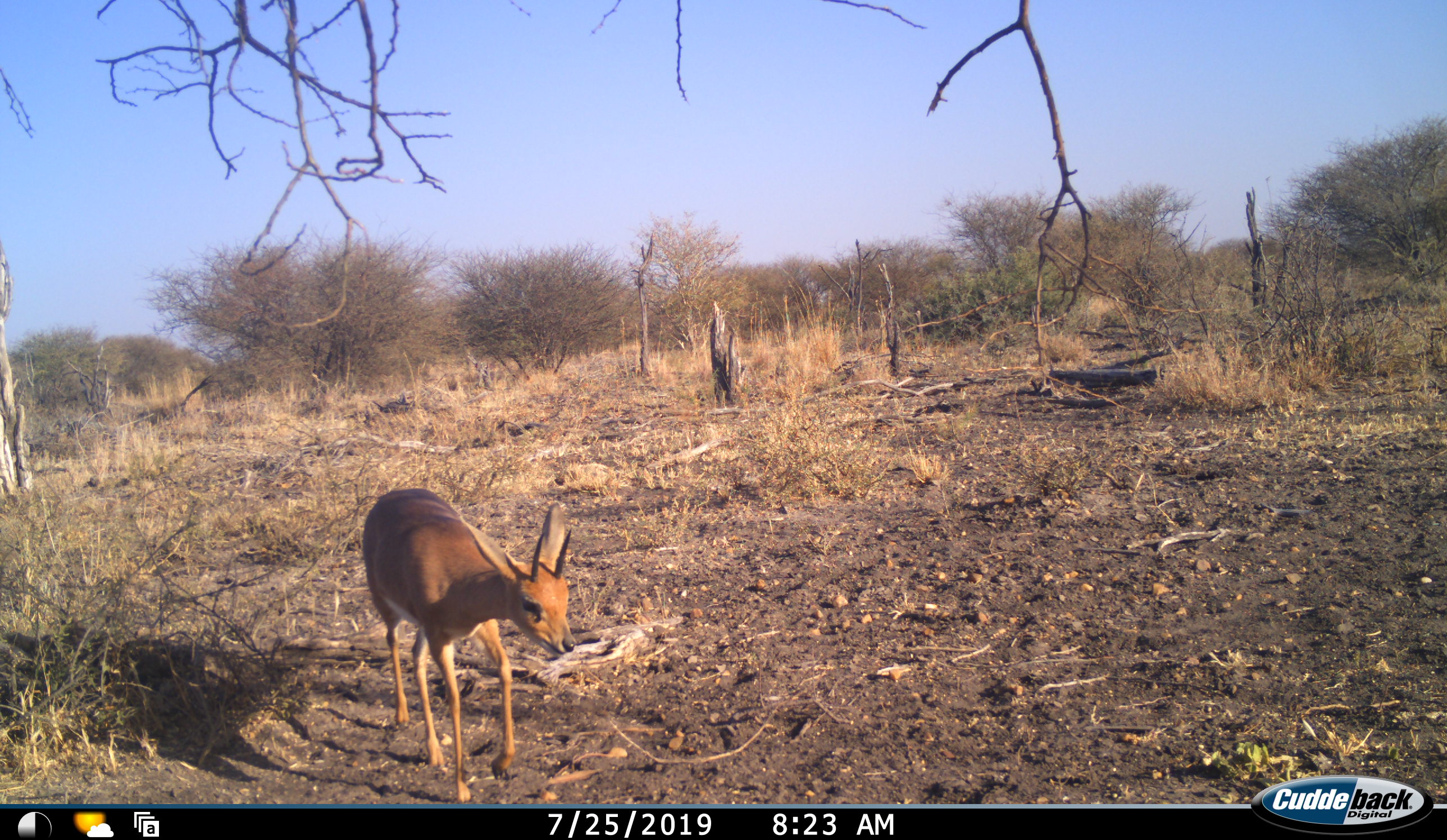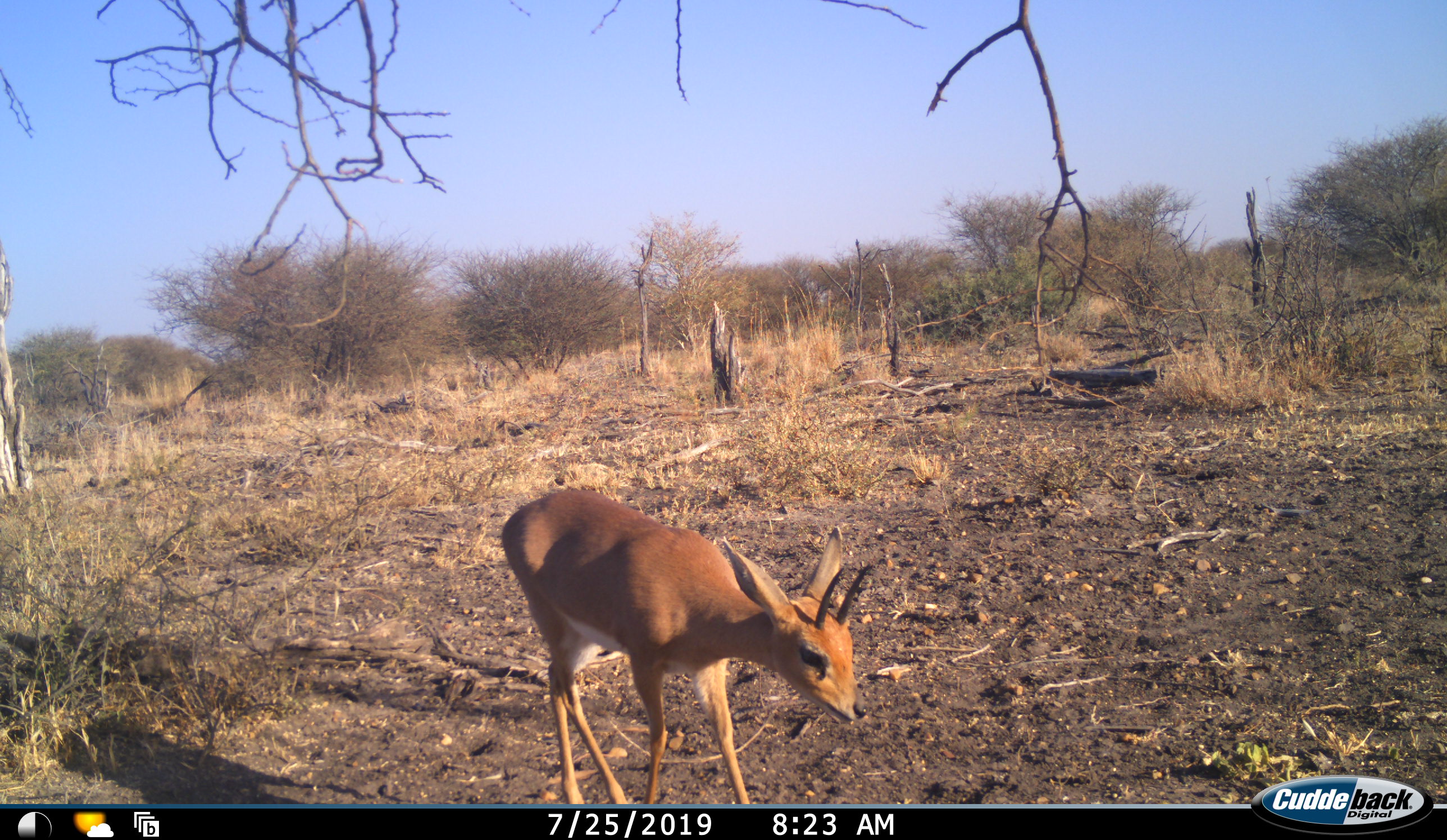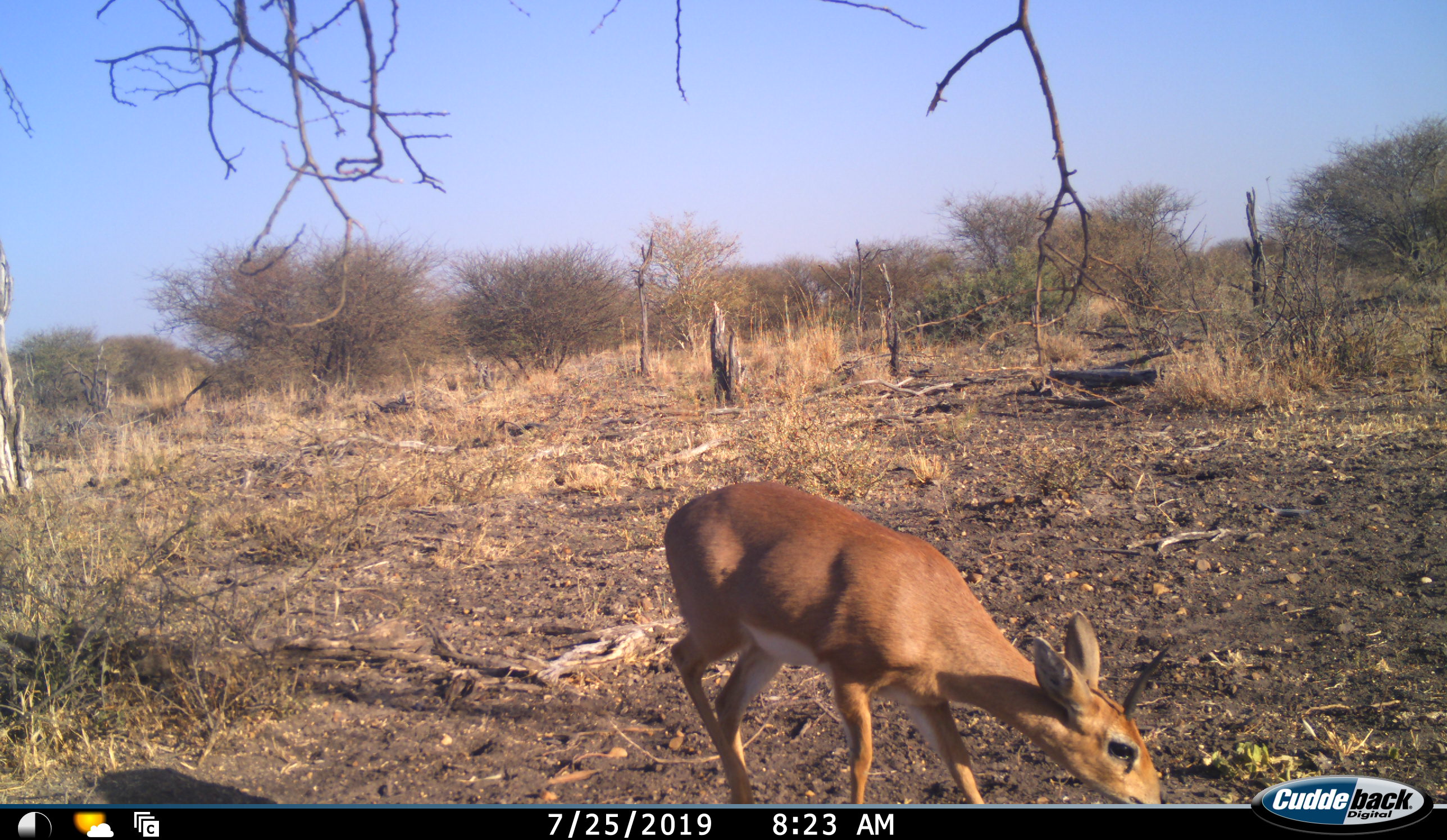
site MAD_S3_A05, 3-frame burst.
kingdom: Animalia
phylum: Chordata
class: Mammalia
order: Artiodactyla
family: Bovidae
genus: Raphicerus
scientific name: Raphicerus campestris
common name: steenbok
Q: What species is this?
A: Steenbok (Raphicerus campestris).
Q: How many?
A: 1.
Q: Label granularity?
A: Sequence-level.